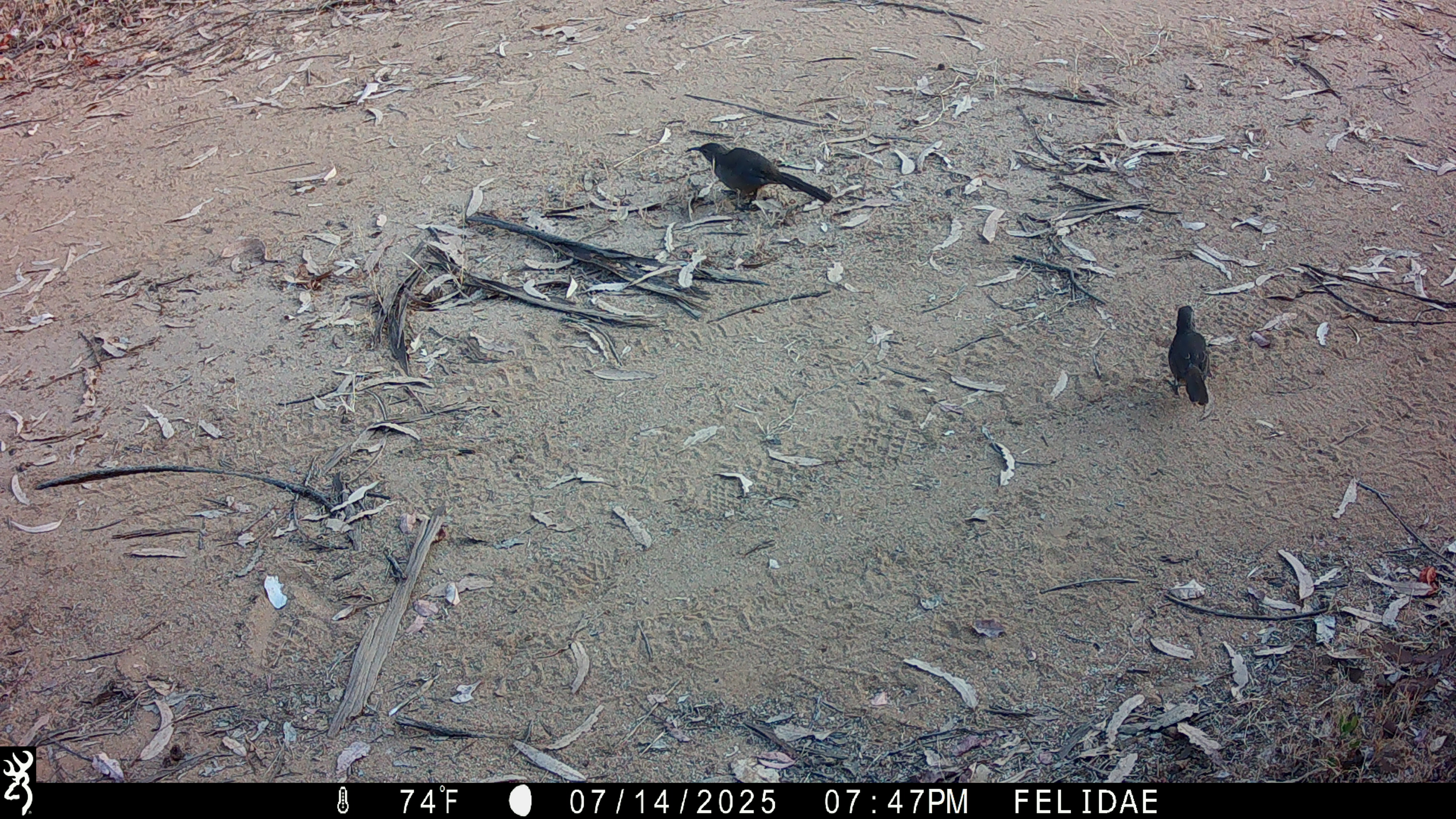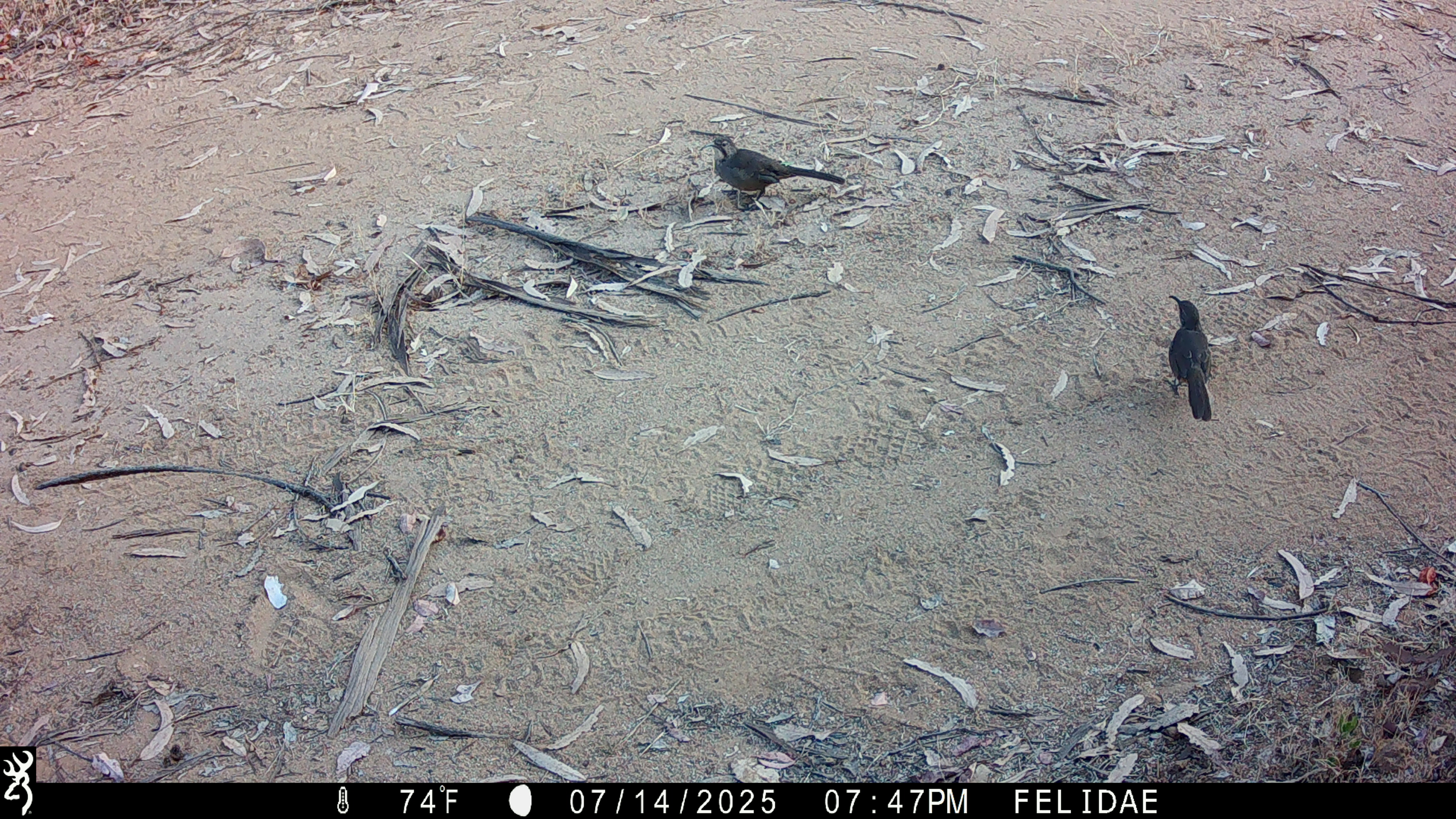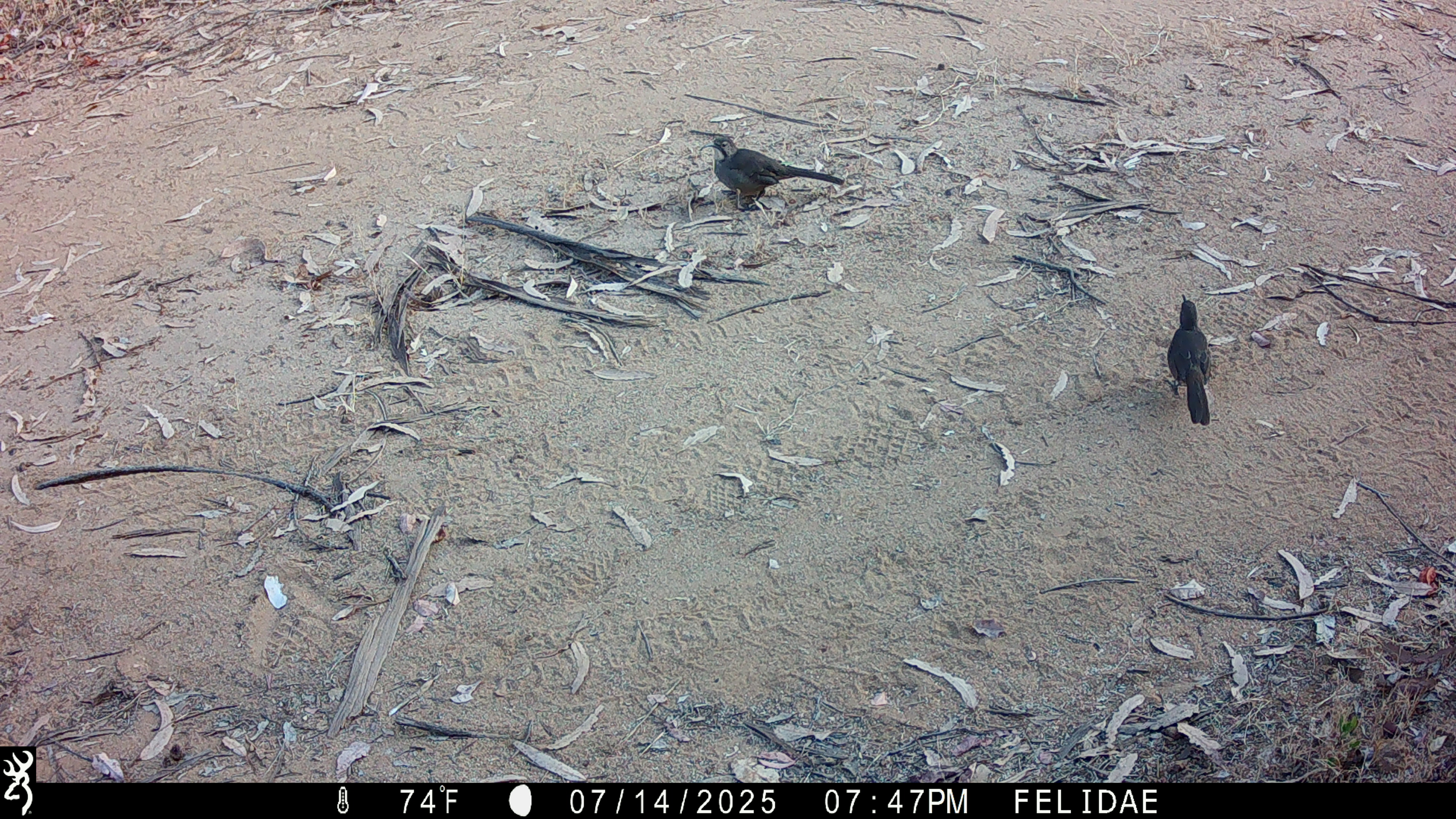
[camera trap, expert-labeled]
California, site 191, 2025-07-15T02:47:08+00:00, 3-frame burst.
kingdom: Animalia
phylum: Chordata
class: Aves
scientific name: Aves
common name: bird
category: unknown bird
Unknown bird (bird) (Aves).